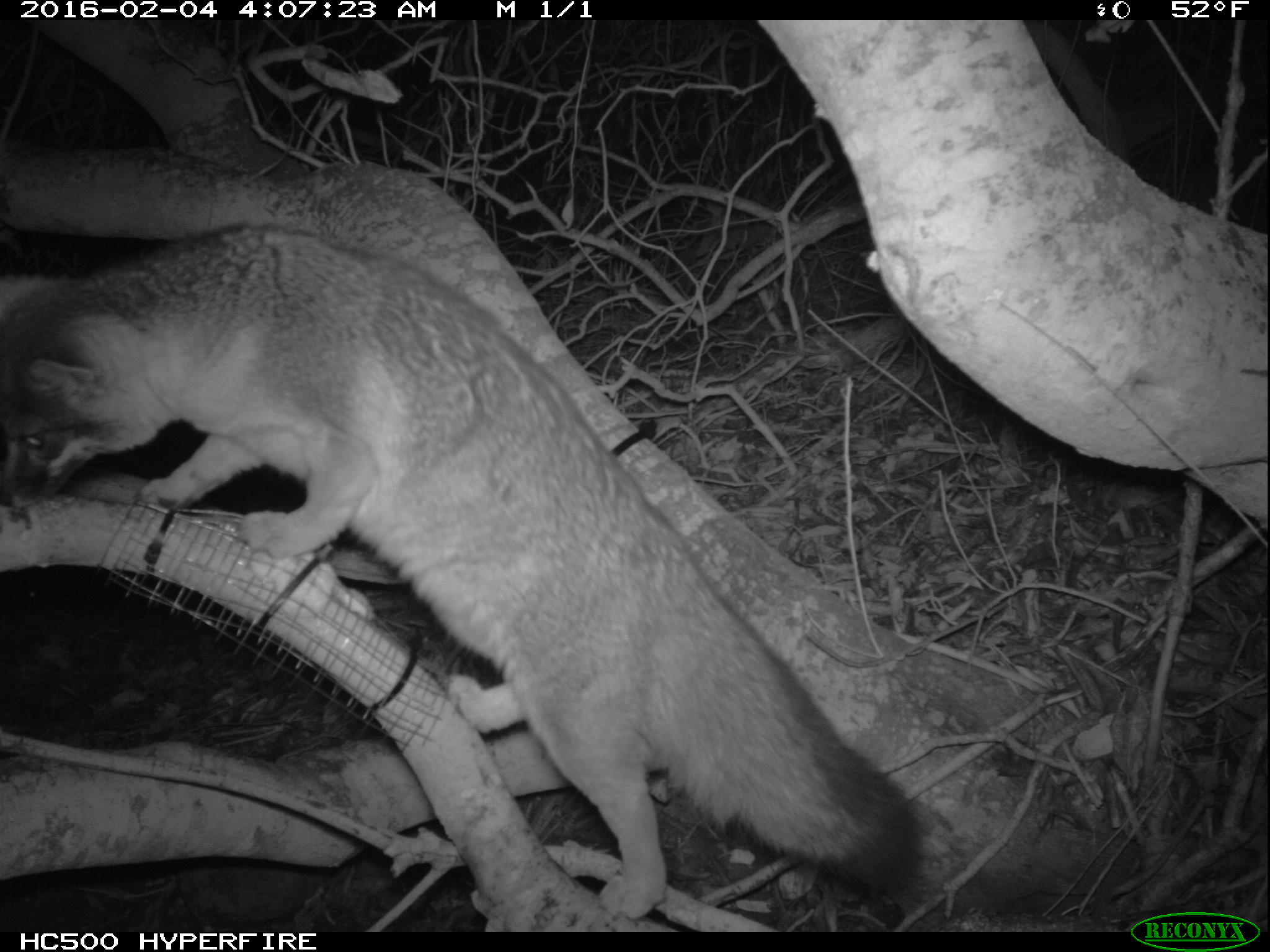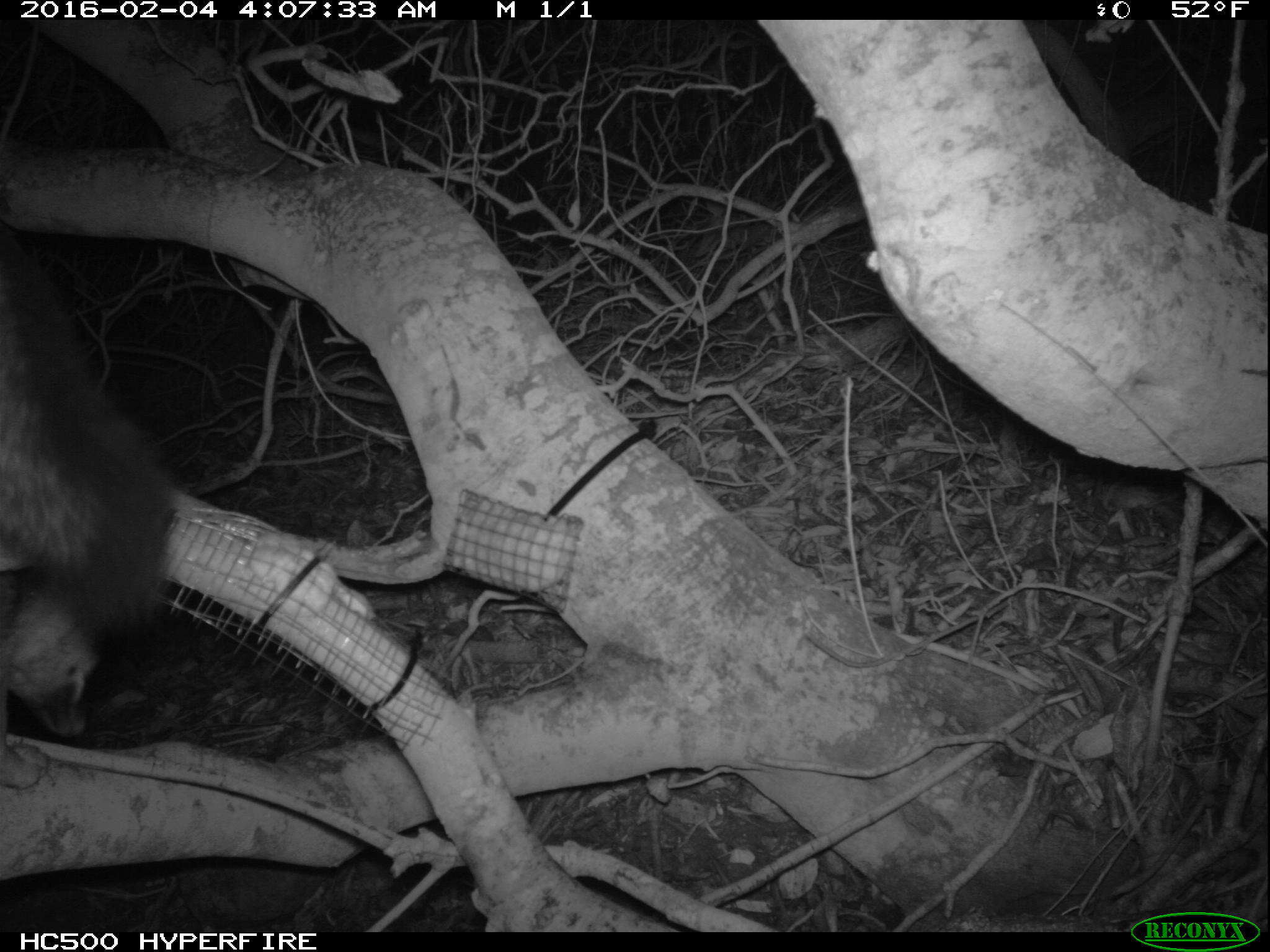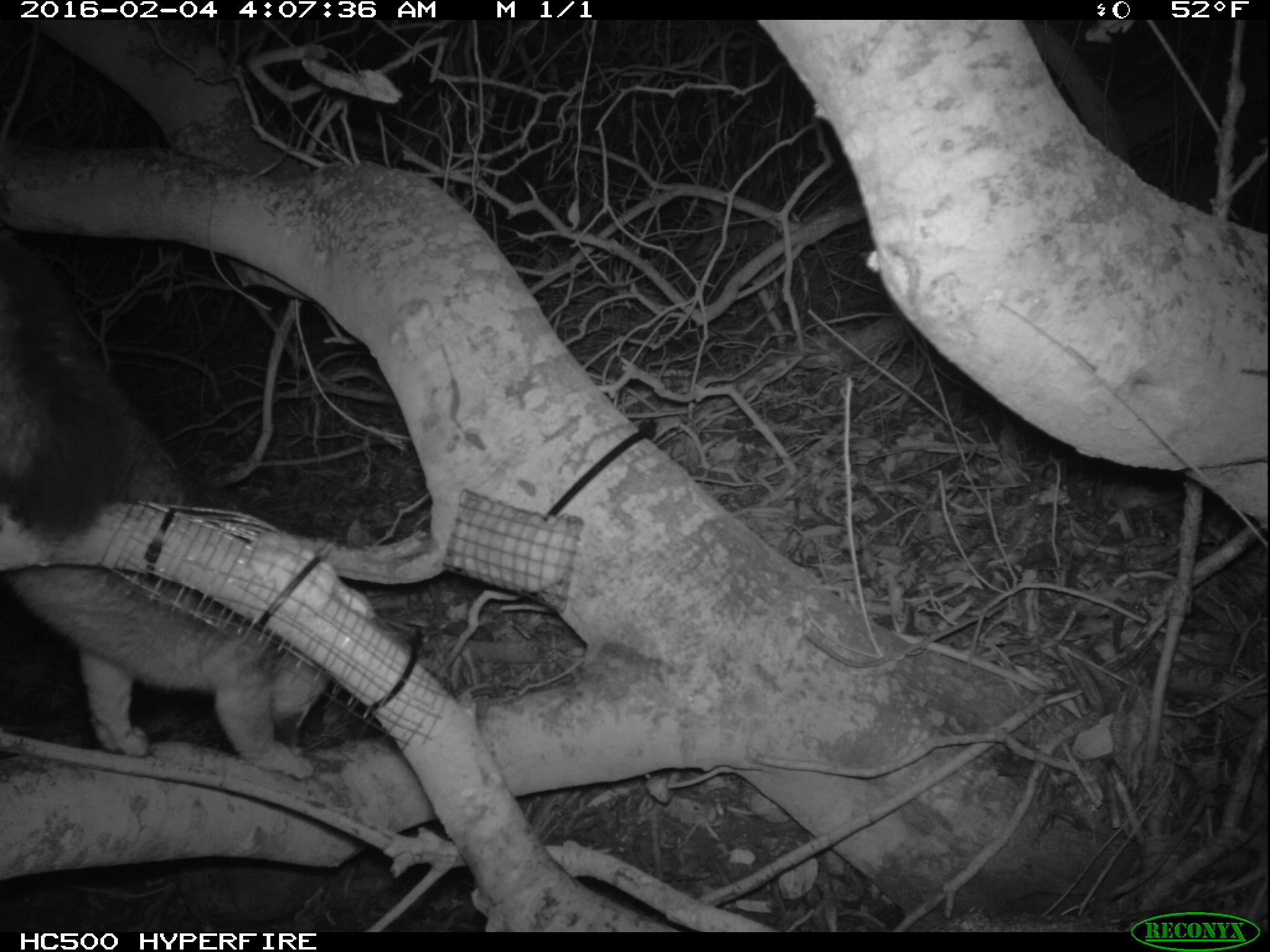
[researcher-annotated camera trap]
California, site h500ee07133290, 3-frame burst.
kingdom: Animalia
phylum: Chordata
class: Mammalia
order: Carnivora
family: Canidae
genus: Urocyon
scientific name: Urocyon littoralis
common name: island fox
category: fox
Fox (island fox) (Urocyon littoralis).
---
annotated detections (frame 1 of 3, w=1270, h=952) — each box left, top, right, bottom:
fox: 0, 221, 926, 931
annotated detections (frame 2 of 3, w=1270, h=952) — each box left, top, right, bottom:
fox: 0, 221, 172, 790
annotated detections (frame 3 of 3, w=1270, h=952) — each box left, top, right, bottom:
fox: 0, 342, 332, 779